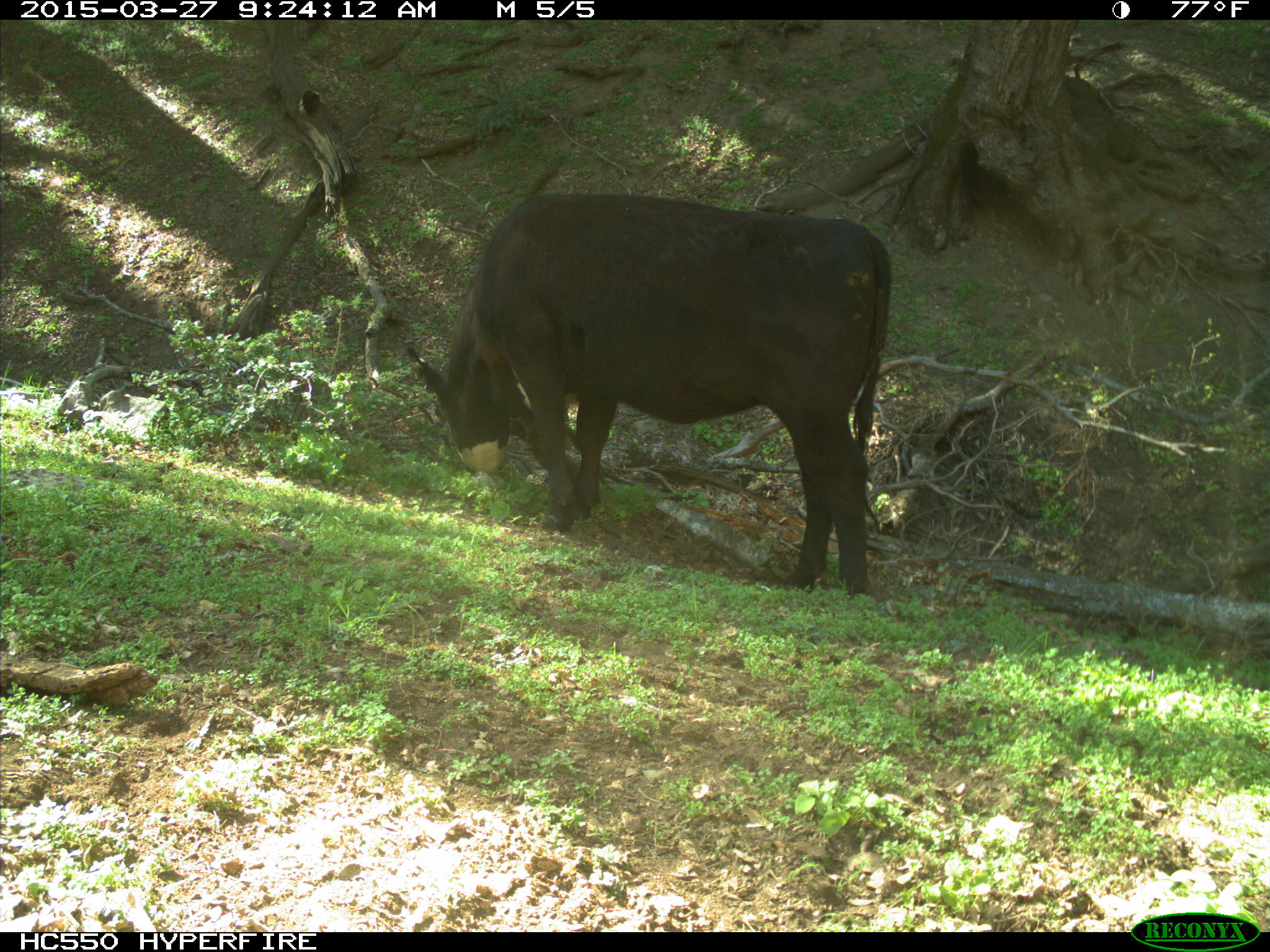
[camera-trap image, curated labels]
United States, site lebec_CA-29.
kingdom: Animalia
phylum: Chordata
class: Mammalia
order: Artiodactyla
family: Bovidae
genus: Bos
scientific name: Bos taurus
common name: domestic cow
Bos taurus (domestic cow).